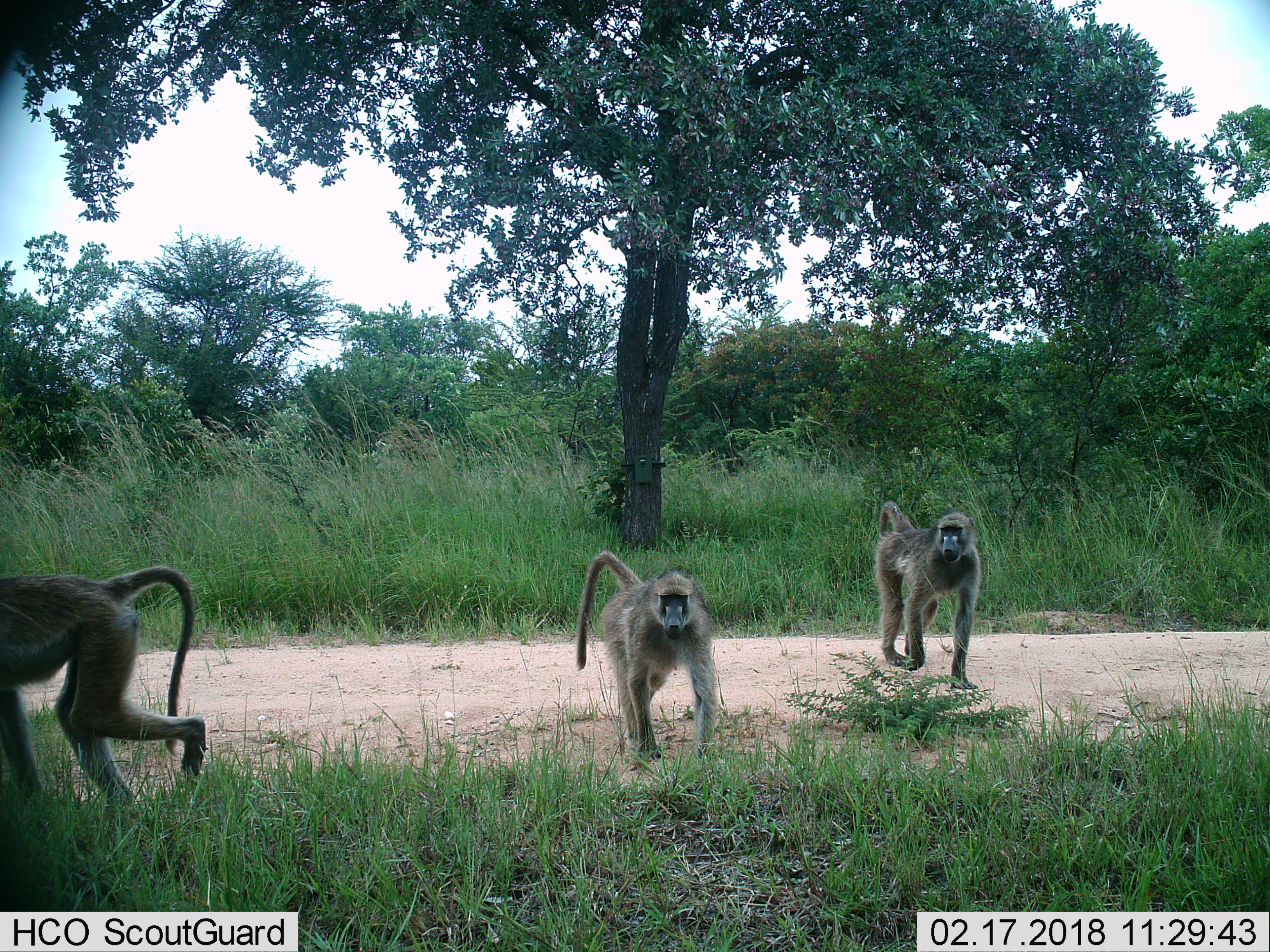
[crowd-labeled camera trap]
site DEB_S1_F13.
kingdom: Animalia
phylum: Chordata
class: Mammalia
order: Primates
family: Cercopithecidae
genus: Papio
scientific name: Papio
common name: baboon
Baboon (Papio), count 3. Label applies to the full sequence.